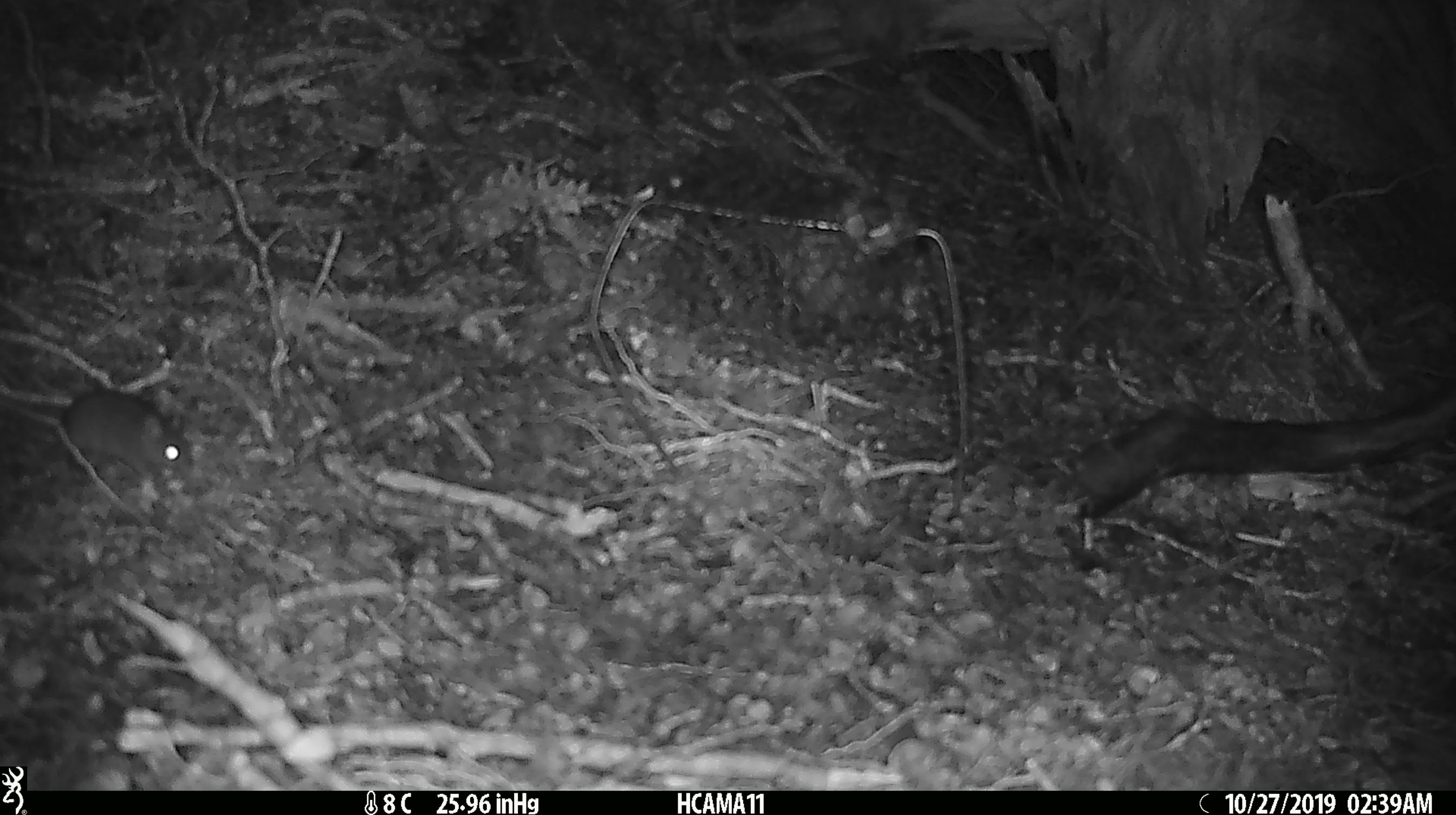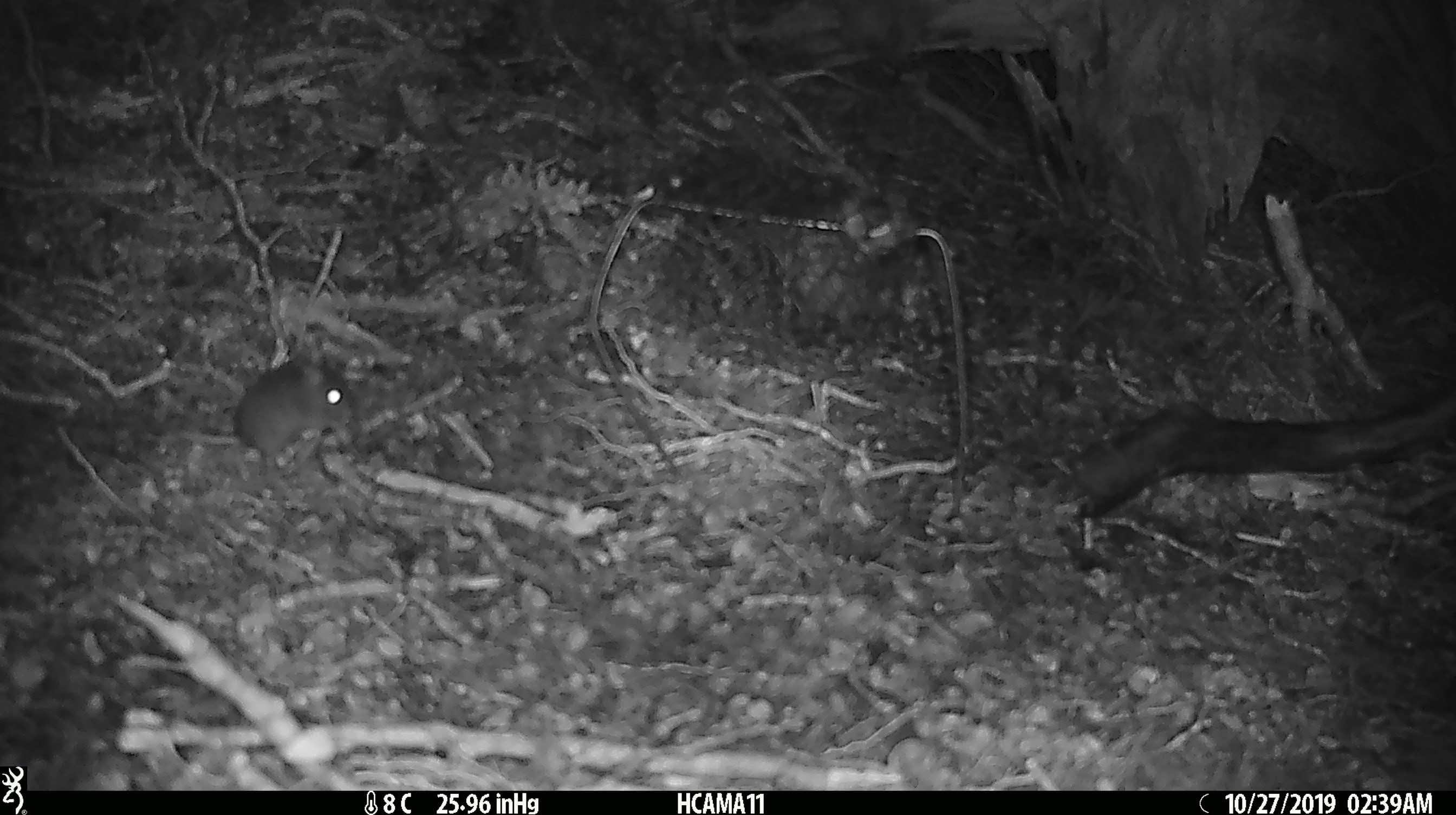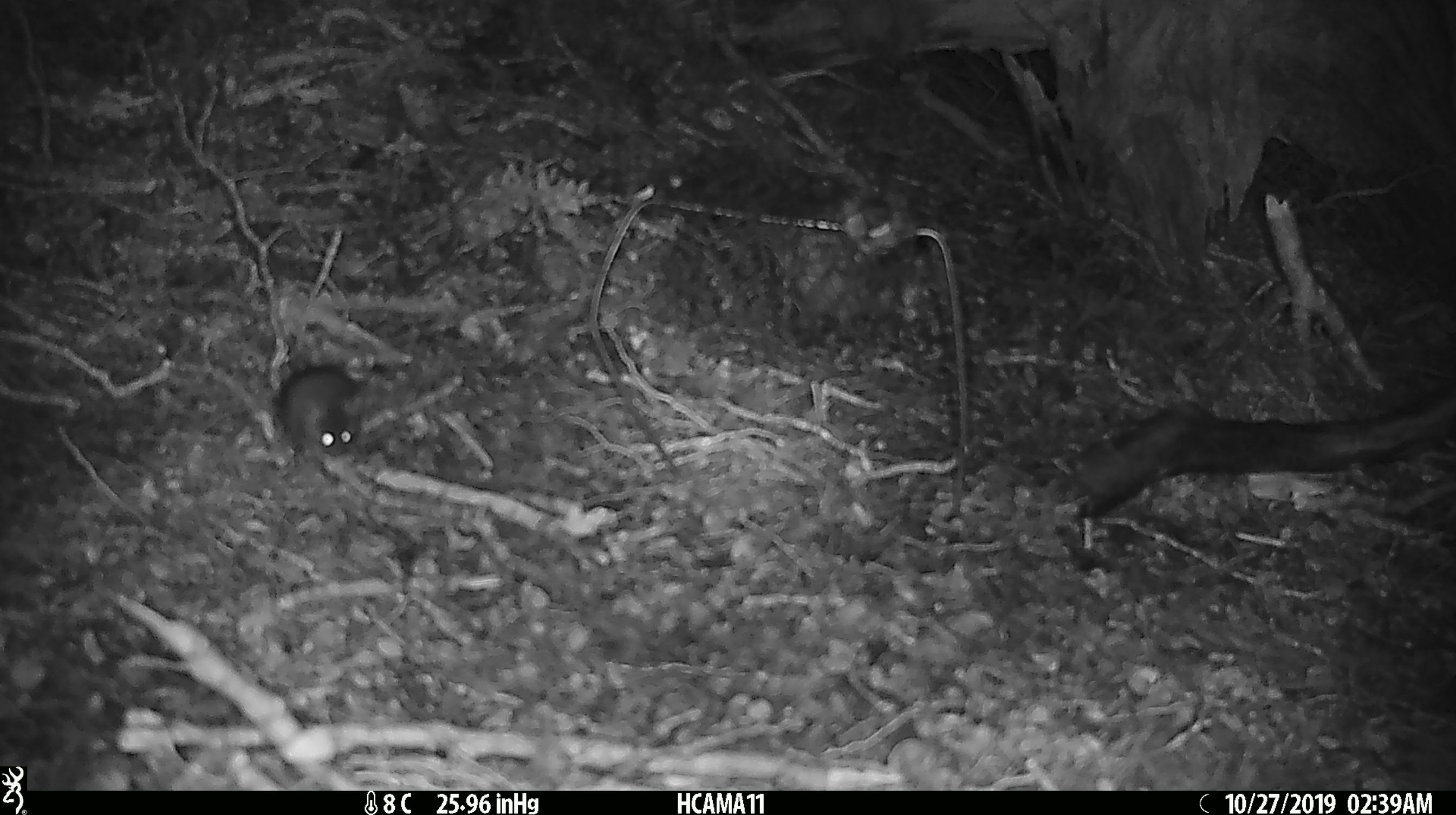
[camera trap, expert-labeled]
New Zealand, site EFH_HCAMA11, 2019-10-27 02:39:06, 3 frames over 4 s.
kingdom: Animalia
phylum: Chordata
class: Mammalia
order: Rodentia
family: Muridae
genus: Mus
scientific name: Mus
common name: mouse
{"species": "mouse (Mus)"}